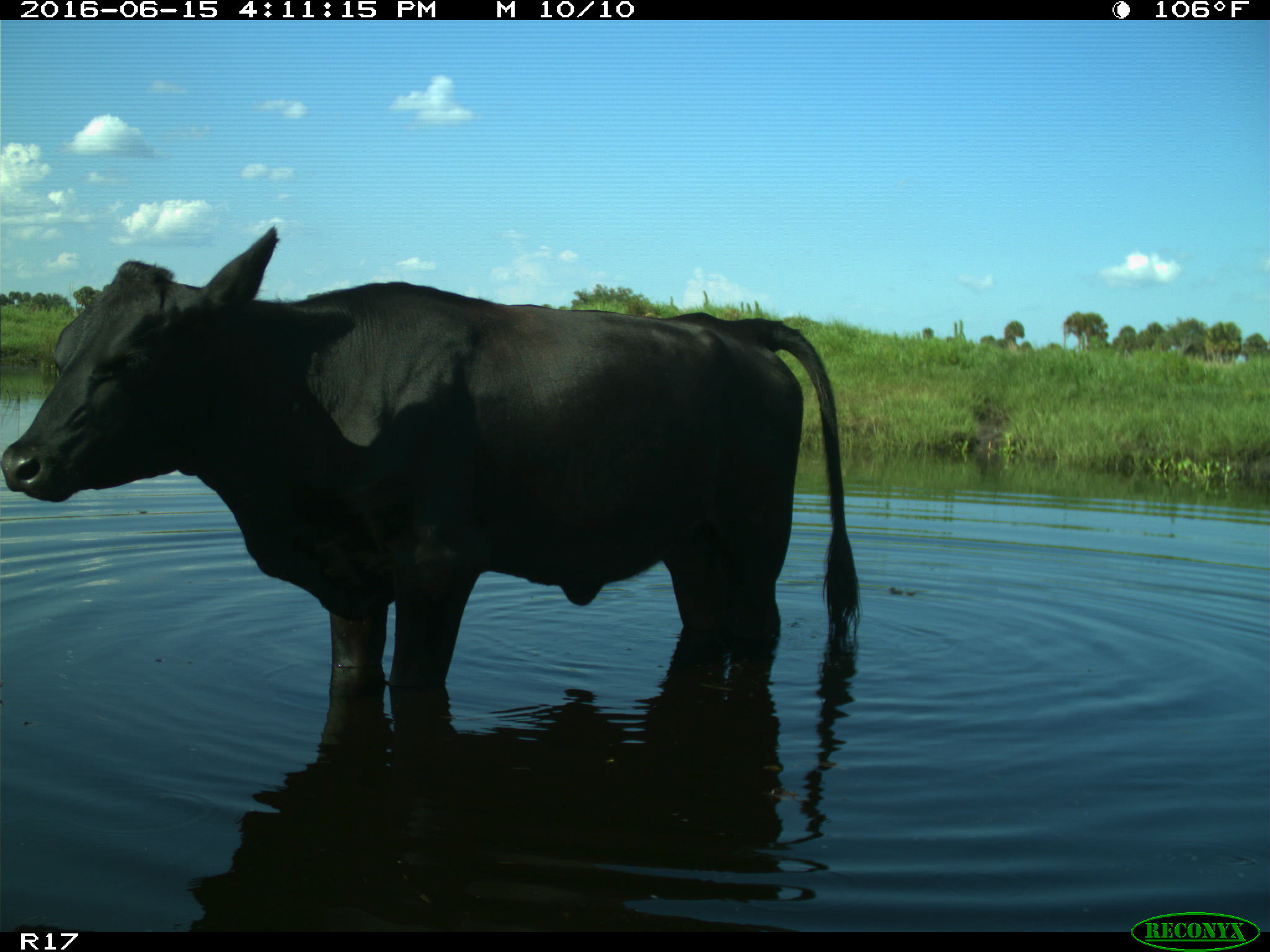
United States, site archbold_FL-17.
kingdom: Animalia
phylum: Chordata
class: Mammalia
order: Artiodactyla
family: Bovidae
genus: Bos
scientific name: Bos taurus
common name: domestic cow